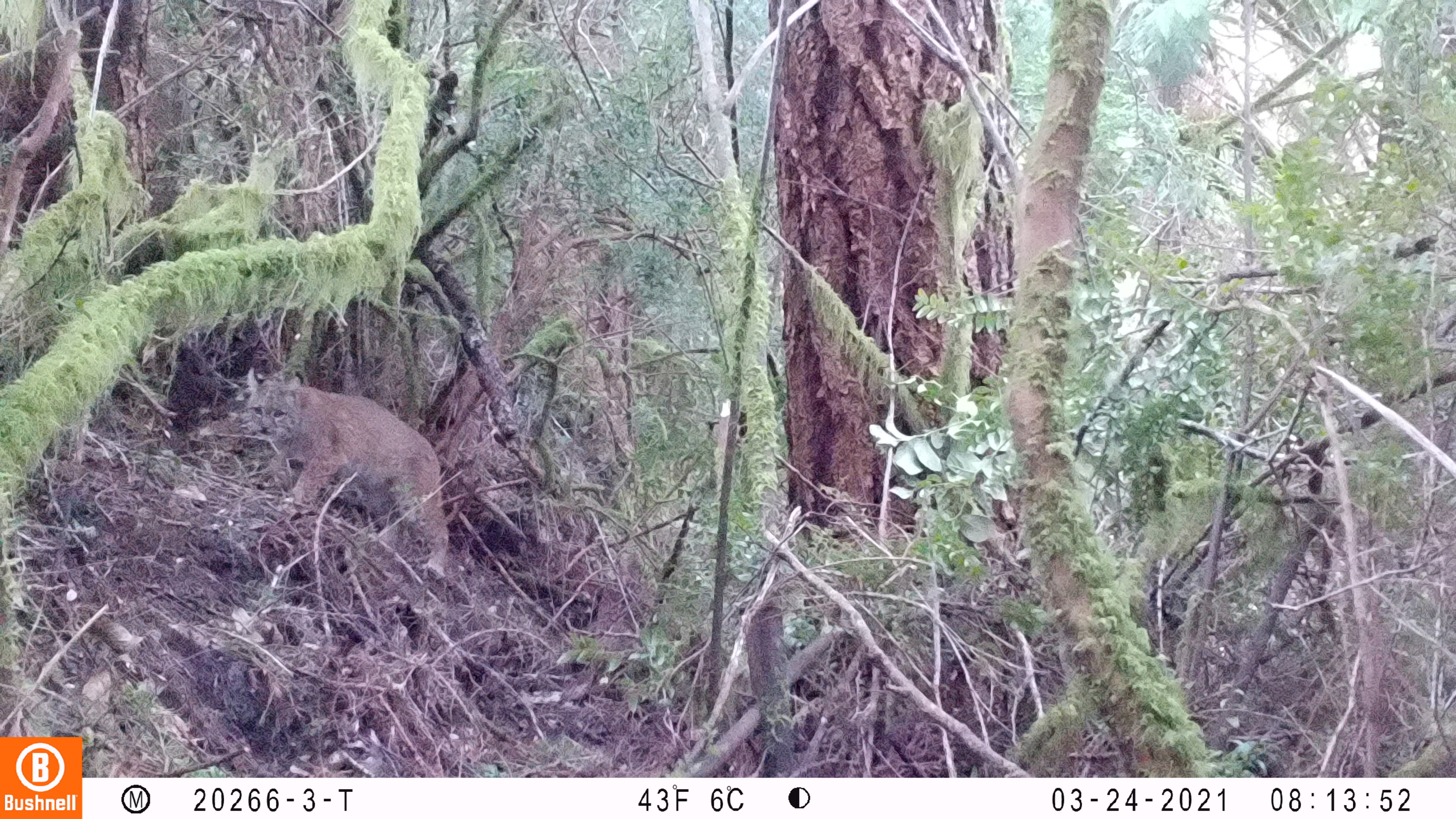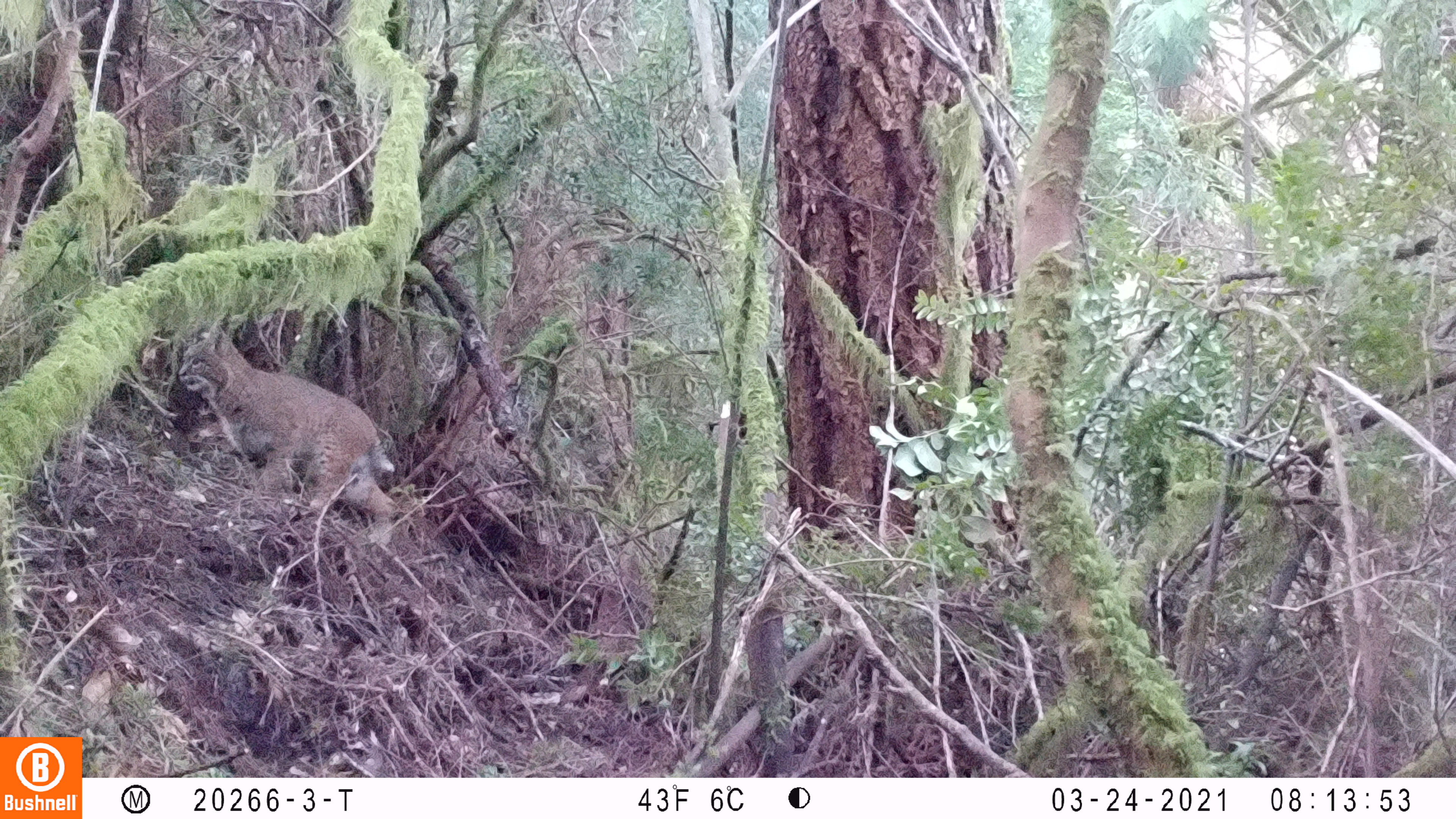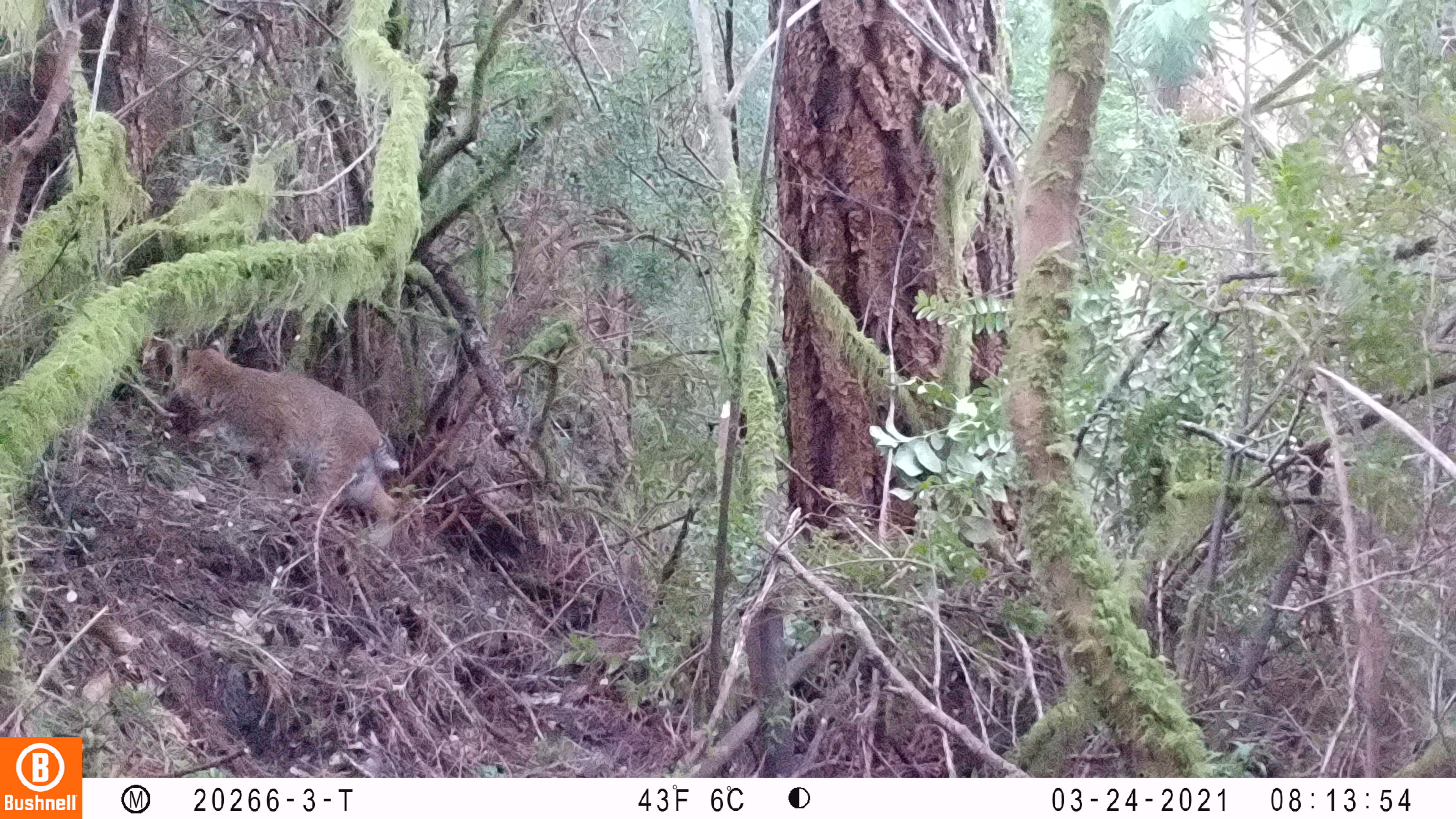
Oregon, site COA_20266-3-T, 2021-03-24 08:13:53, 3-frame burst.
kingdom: Animalia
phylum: Chordata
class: Mammalia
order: Carnivora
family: Felidae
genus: Lynx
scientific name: Lynx rufus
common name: bobcat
Bobcat (Lynx rufus).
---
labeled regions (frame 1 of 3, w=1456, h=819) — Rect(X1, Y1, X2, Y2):
bobcat: Rect(230, 357, 469, 592)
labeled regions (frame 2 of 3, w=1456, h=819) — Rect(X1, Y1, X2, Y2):
bobcat: Rect(166, 308, 419, 562)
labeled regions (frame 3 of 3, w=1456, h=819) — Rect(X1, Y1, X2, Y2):
bobcat: Rect(161, 321, 419, 562)